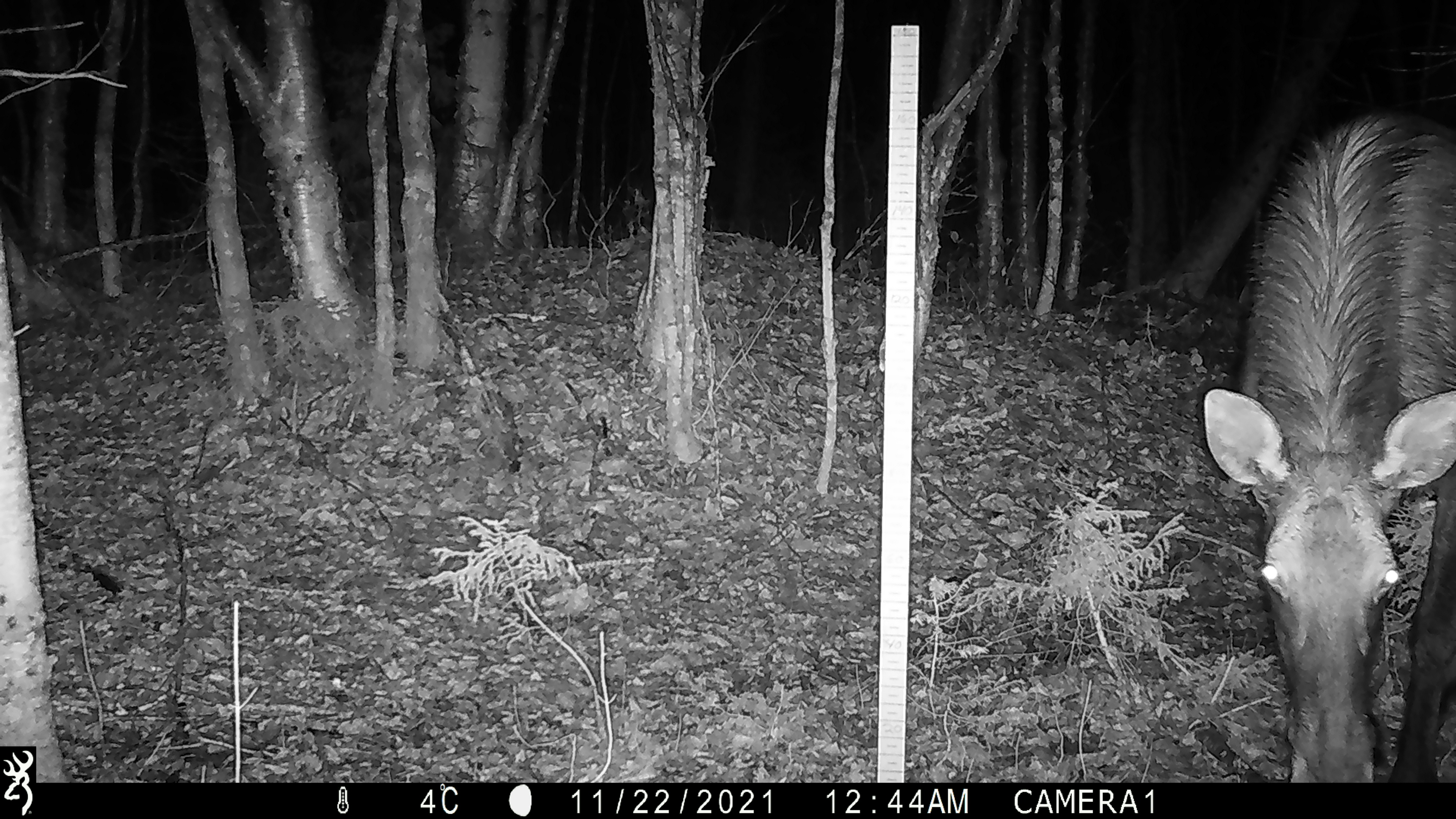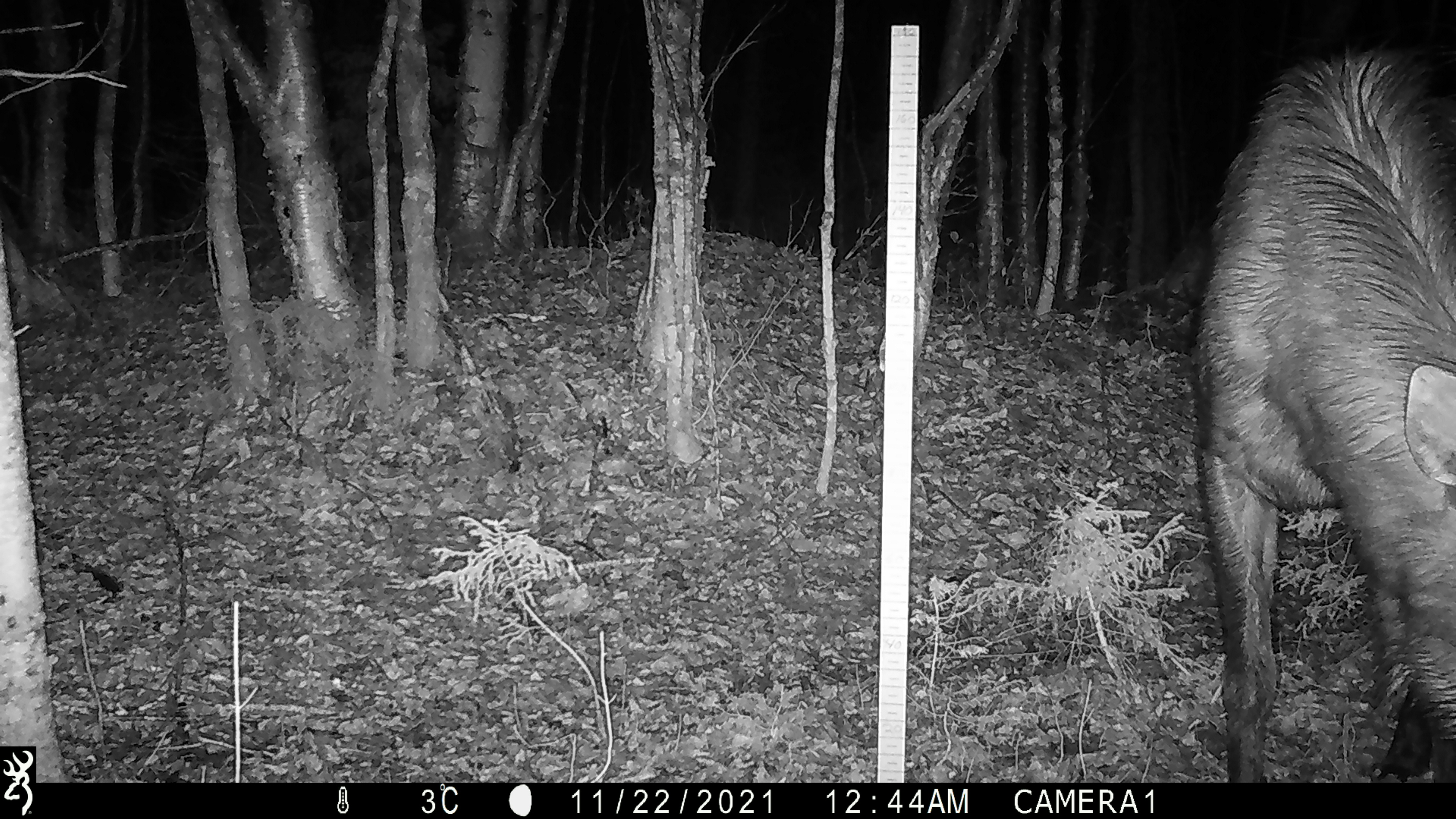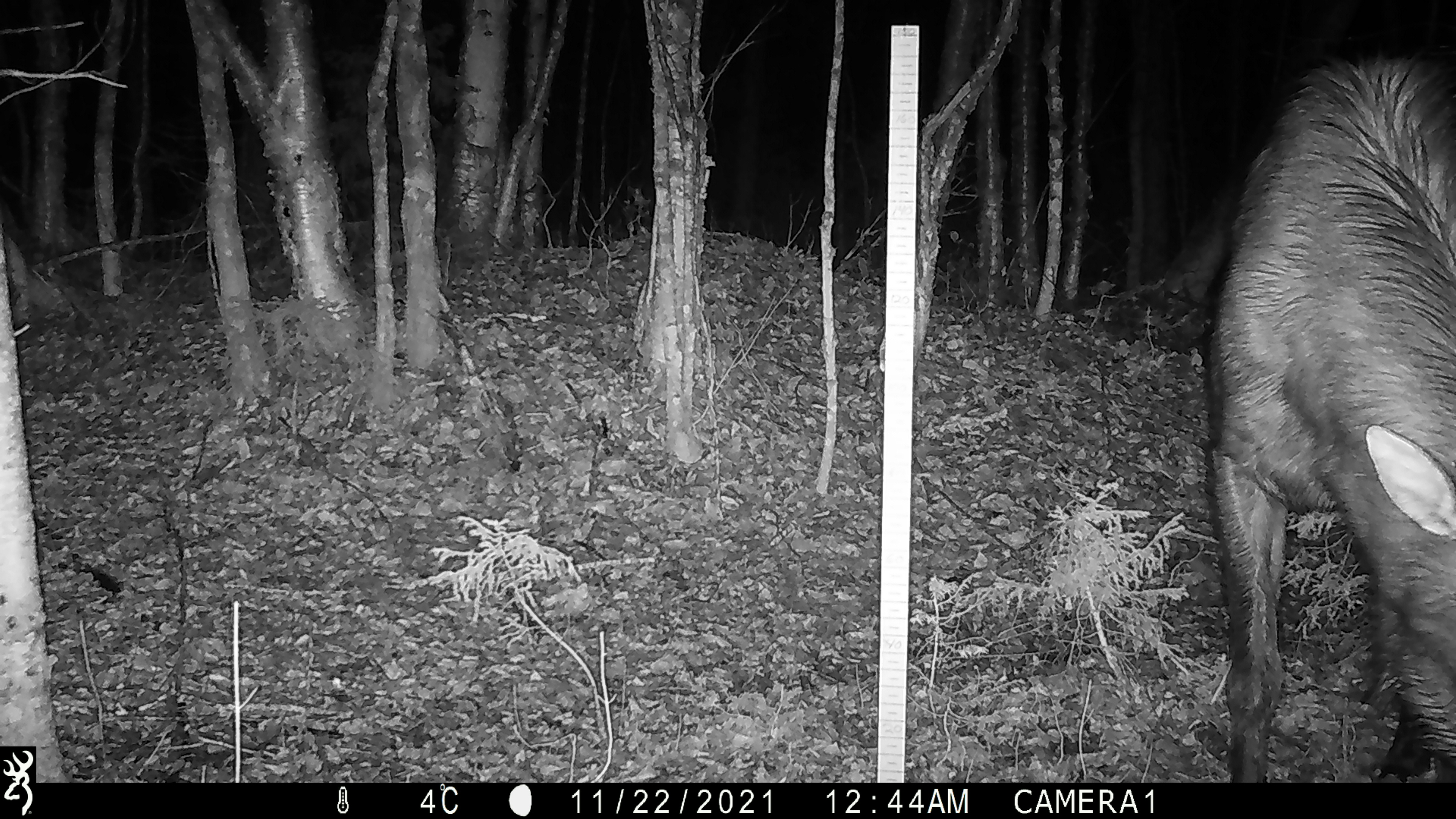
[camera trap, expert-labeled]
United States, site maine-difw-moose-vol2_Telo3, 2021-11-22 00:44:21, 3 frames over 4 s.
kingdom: Animalia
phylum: Chordata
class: Mammalia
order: Artiodactyla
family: Cervidae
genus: Alces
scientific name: Alces alces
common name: moose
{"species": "moose (Alces alces)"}